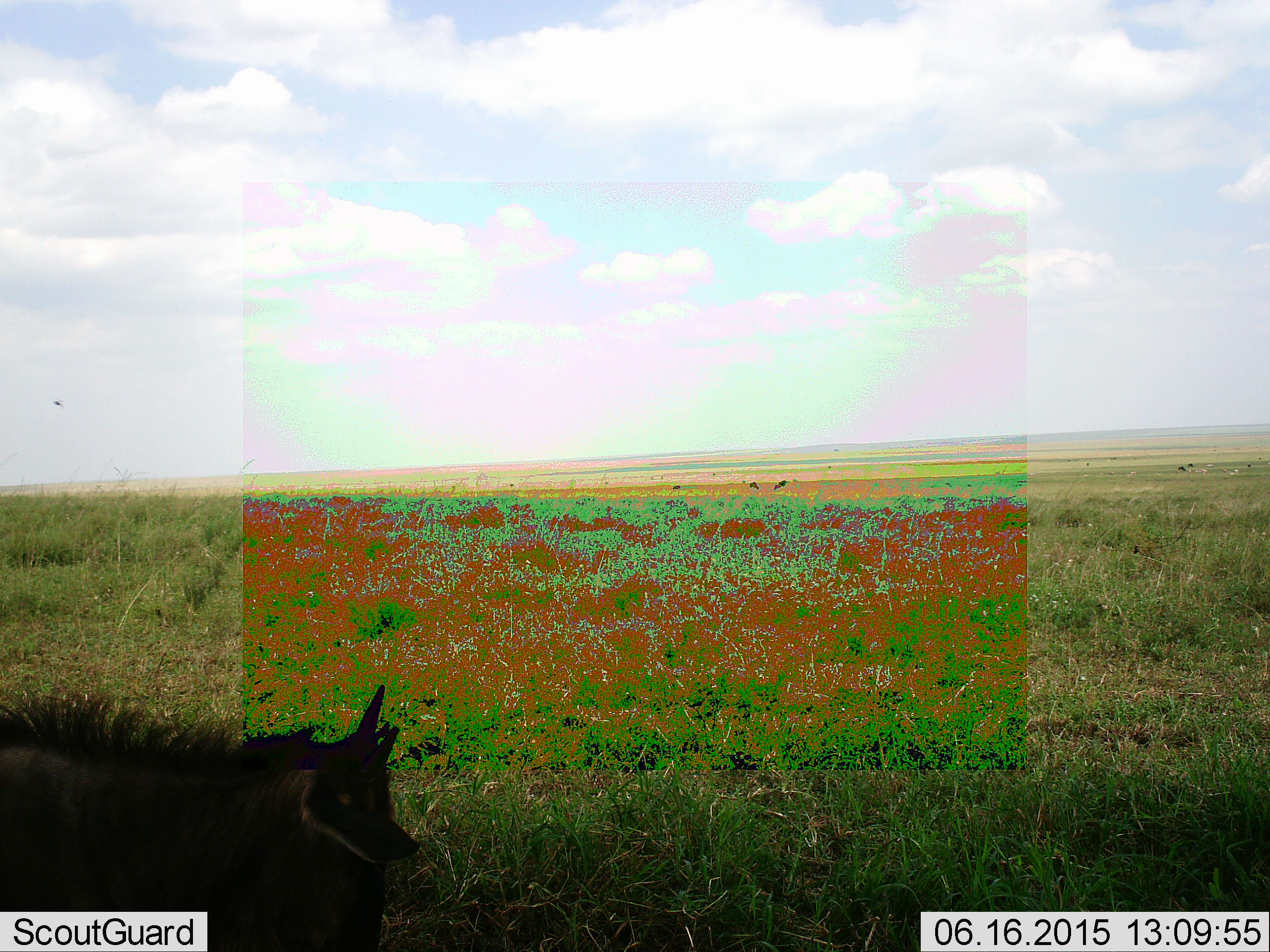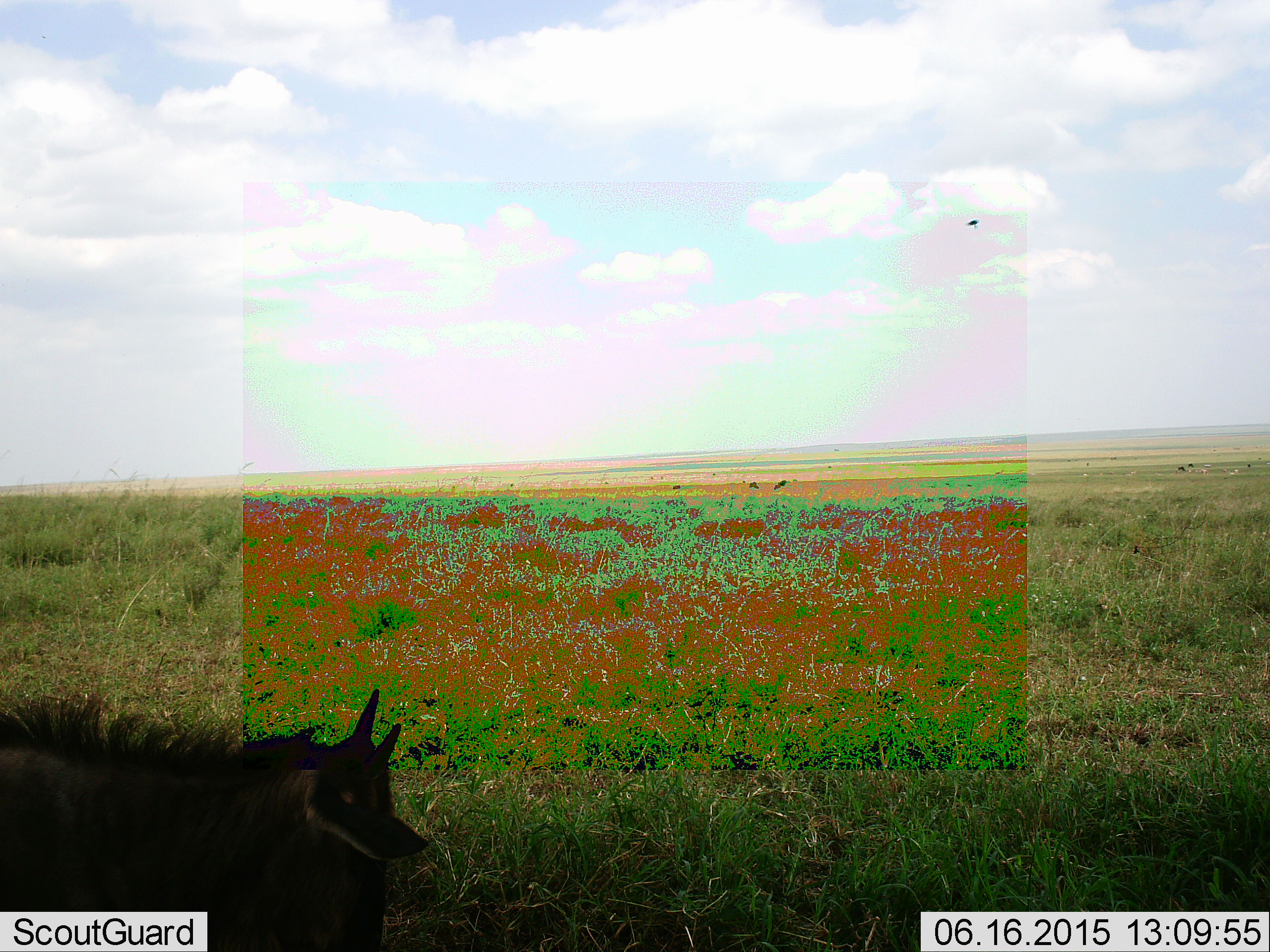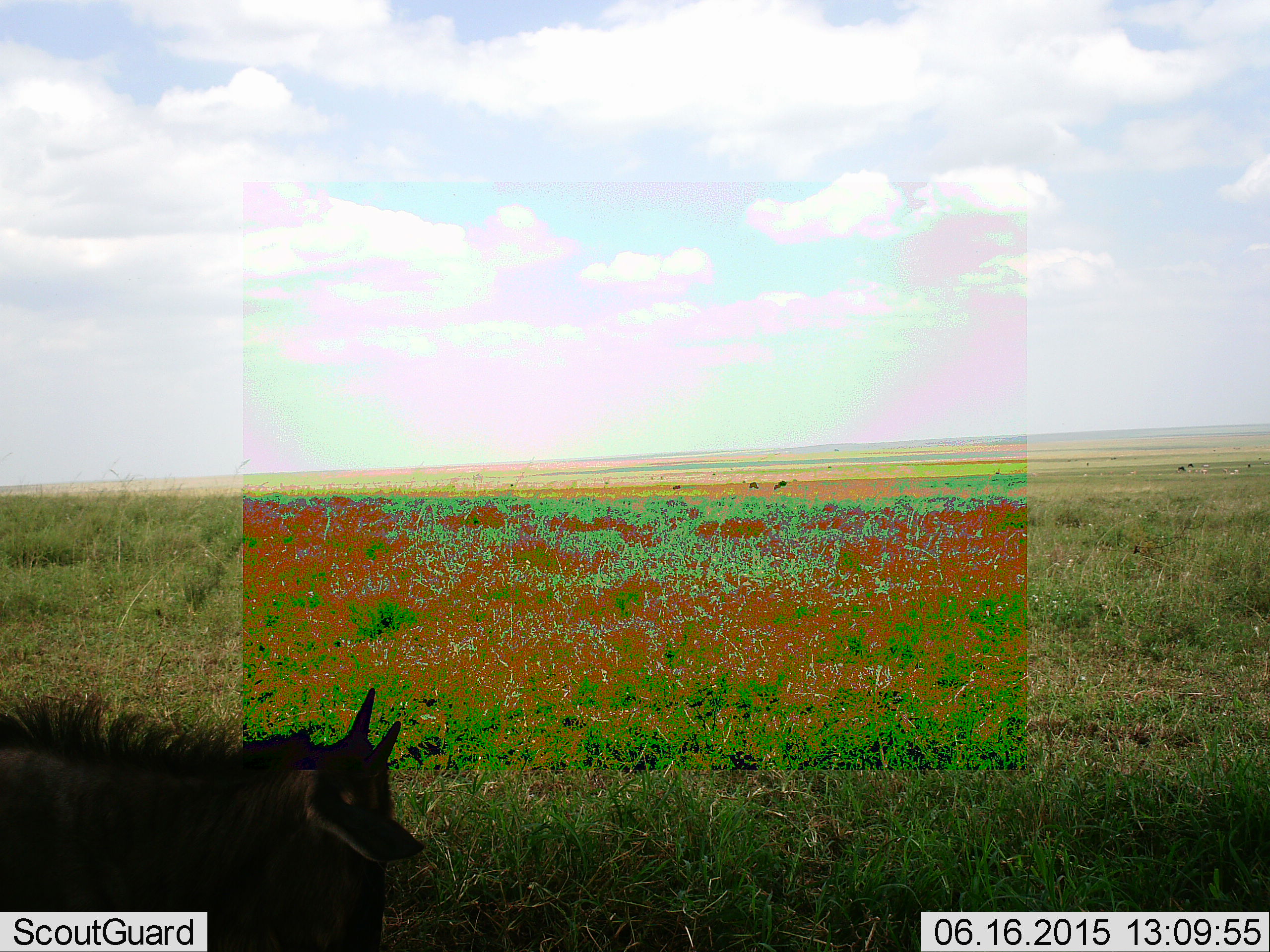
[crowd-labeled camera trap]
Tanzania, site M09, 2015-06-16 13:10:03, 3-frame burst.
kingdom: Animalia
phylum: Chordata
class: Mammalia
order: Artiodactyla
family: Bovidae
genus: Connochaetes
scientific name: Connochaetes taurinus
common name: blue wildebeest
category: wildebeest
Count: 1.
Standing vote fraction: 45%.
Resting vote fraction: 27%.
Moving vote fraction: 18%.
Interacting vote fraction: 0%.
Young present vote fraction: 27%.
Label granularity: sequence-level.